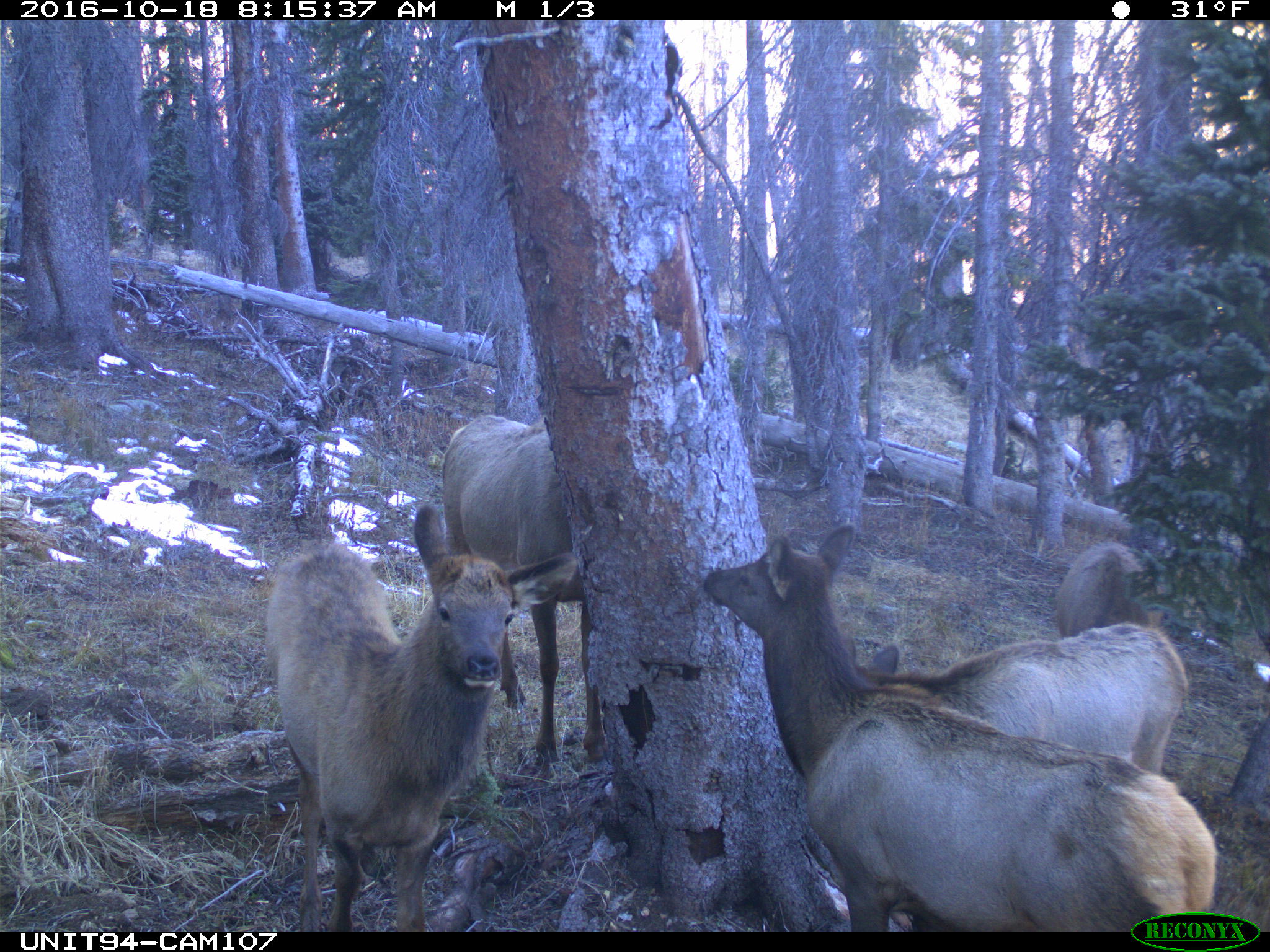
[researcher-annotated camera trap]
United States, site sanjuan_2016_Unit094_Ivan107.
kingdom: Animalia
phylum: Chordata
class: Mammalia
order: Artiodactyla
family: Cervidae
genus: Cervus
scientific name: Cervus elaphus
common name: red deer